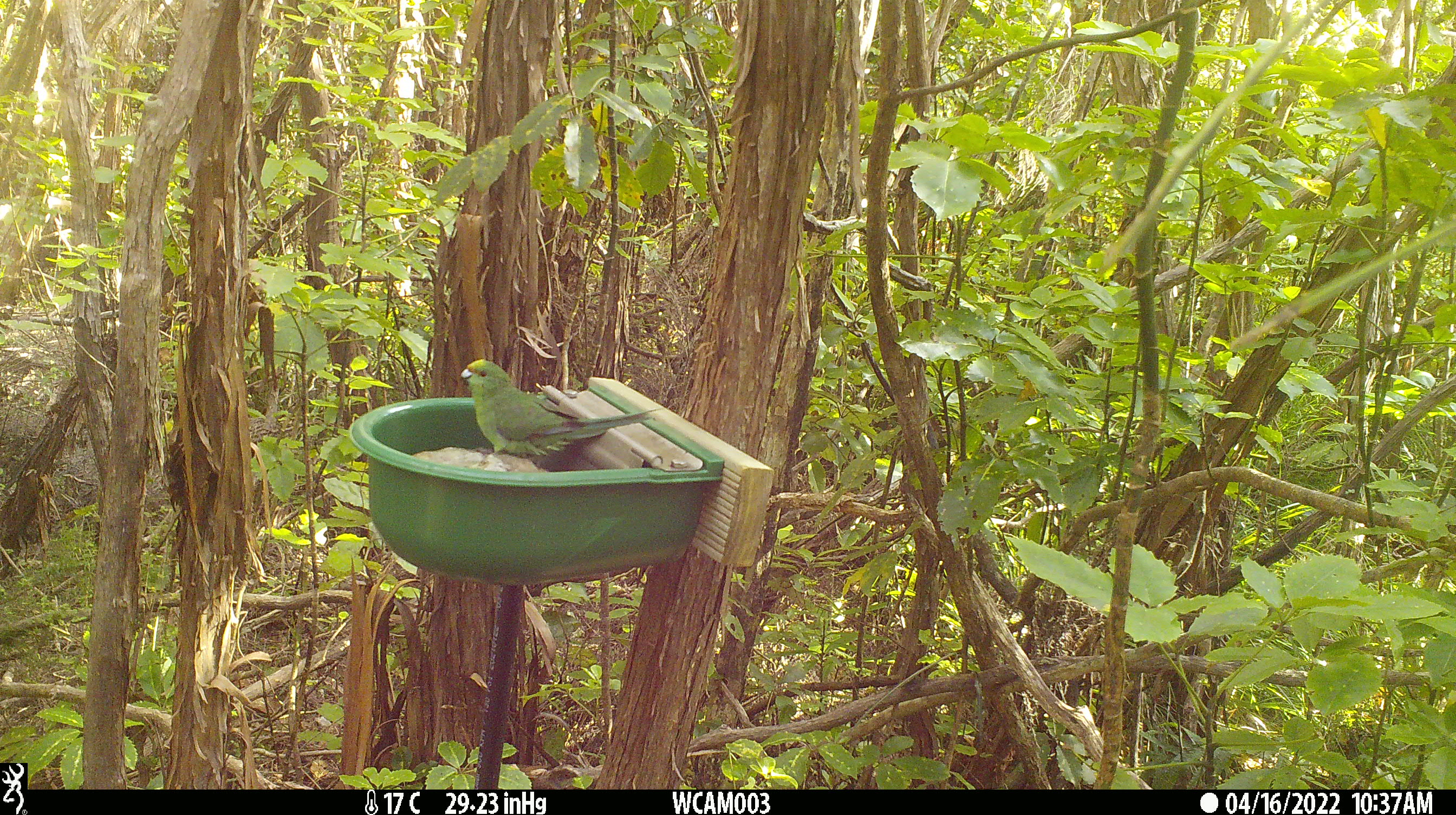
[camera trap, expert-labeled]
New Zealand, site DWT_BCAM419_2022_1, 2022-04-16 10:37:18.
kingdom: Animalia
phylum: Chordata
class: Aves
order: Psittaciformes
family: Psittaculidae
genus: Cyanoramphus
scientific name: Cyanoramphus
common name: parakeet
Parakeet (Cyanoramphus).